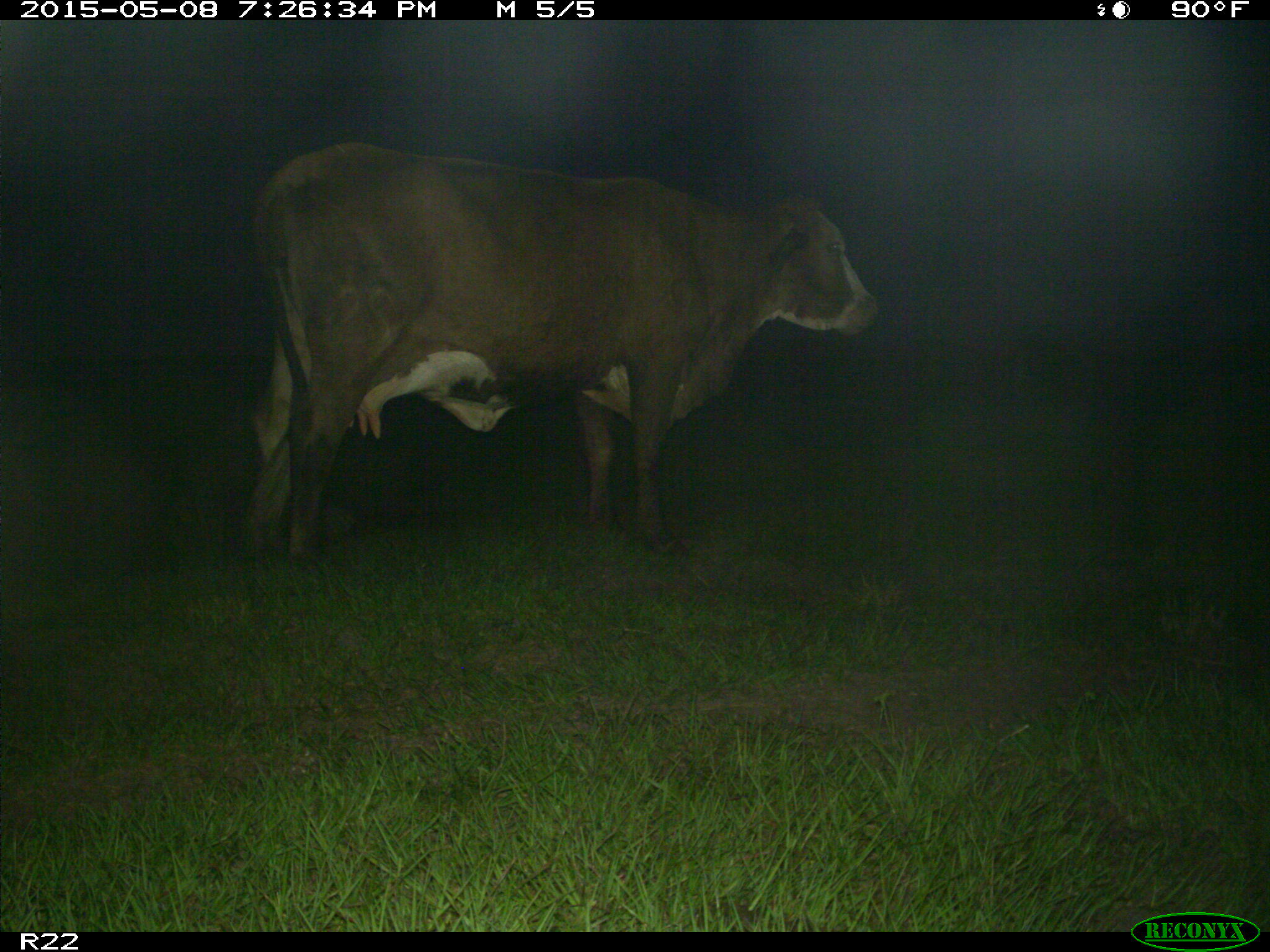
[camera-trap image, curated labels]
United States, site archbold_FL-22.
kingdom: Animalia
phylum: Chordata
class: Mammalia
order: Artiodactyla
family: Bovidae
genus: Bos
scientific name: Bos taurus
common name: domestic cow